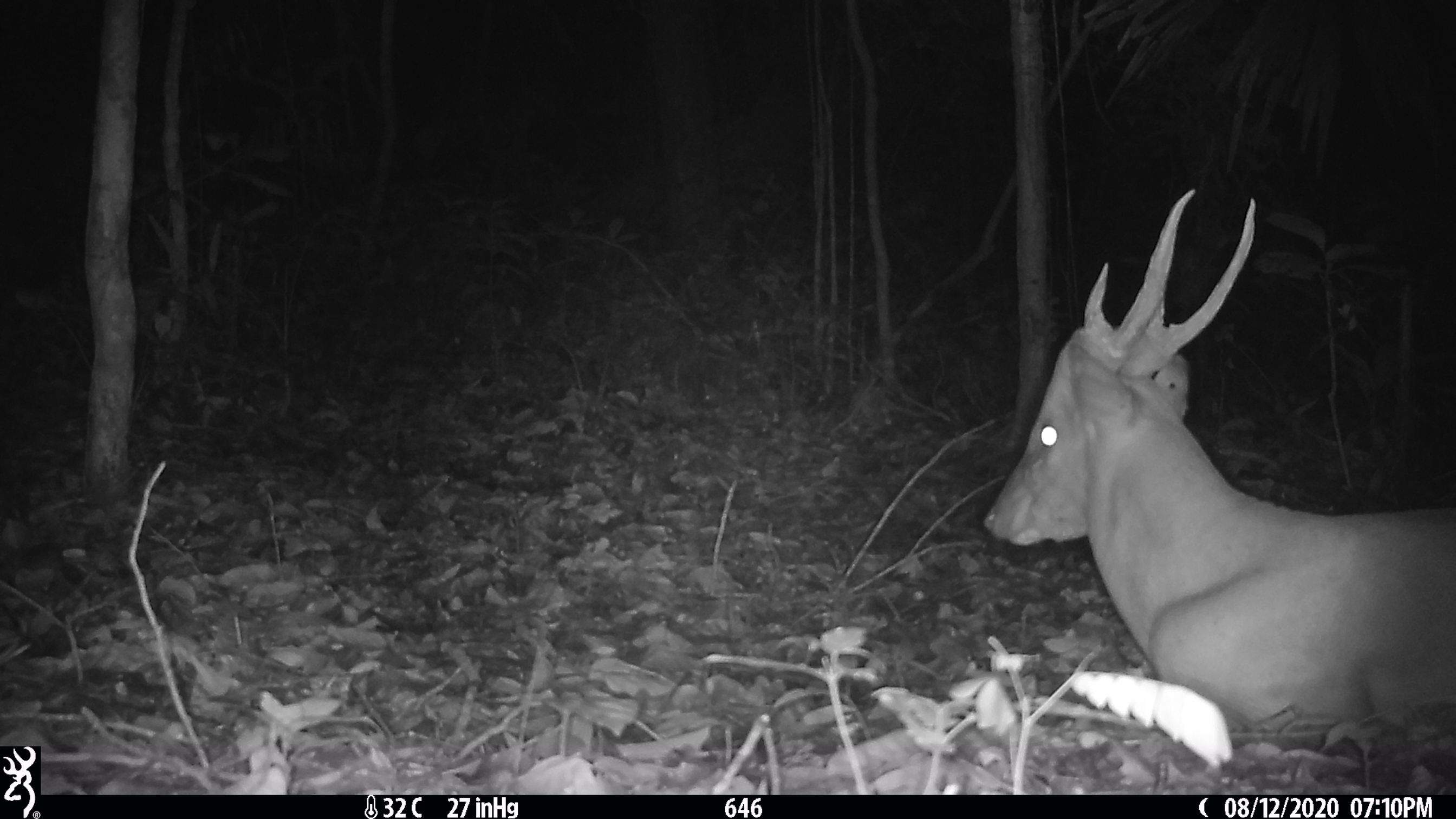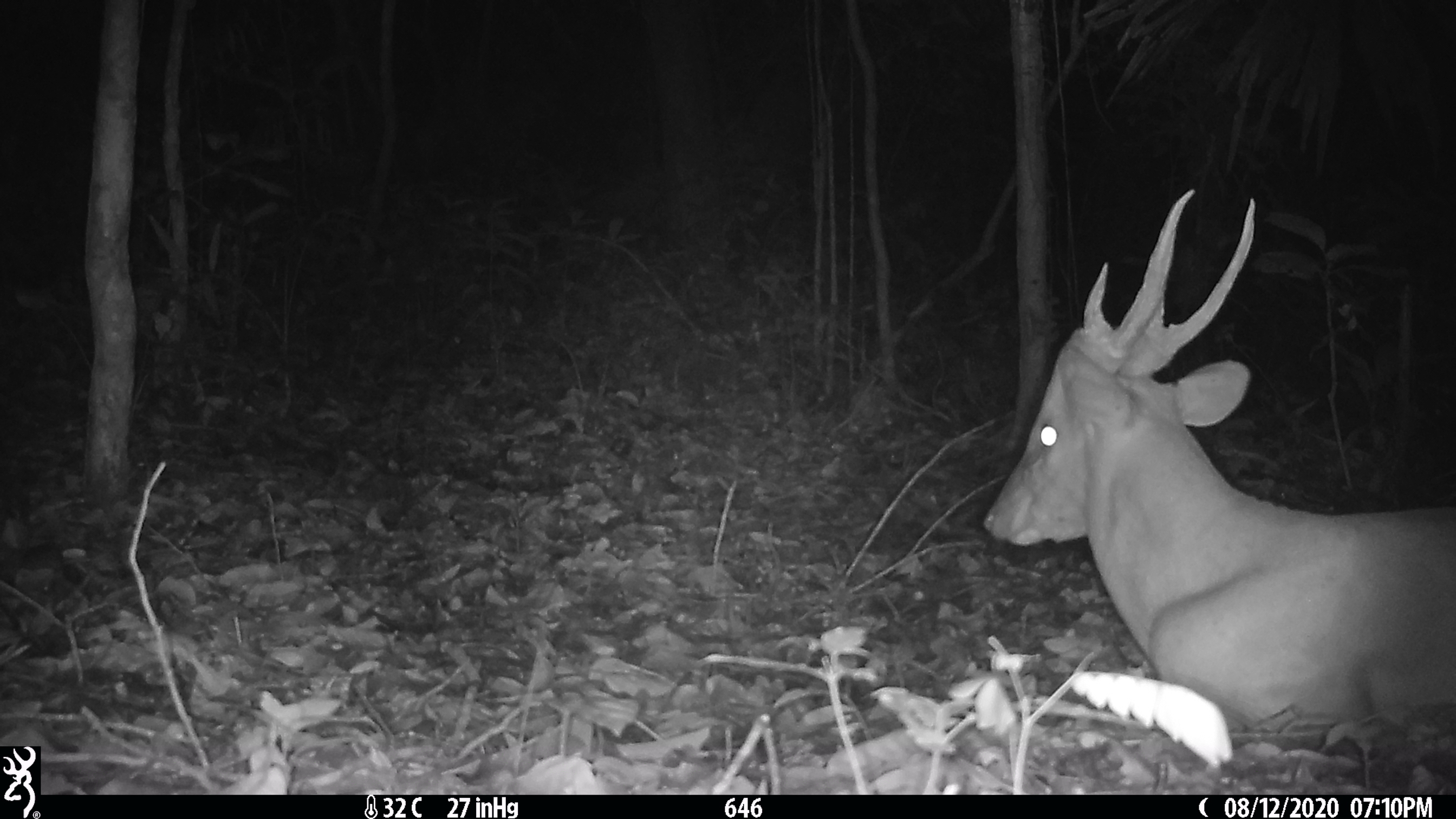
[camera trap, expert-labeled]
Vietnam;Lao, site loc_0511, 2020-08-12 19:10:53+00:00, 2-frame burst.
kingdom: Animalia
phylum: Chordata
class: Mammalia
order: Artiodactyla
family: Cervidae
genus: Muntiacus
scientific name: Muntiacus vuquangensis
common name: large-antlered muntjac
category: large antlered muntjac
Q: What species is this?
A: Large antlered muntjac (large-antlered muntjac) (Muntiacus vuquangensis).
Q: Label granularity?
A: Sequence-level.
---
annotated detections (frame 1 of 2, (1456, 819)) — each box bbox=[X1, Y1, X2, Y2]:
large antlered muntjac: bbox=[979, 187, 1456, 752]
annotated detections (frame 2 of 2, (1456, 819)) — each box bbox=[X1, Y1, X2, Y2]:
large antlered muntjac: bbox=[981, 188, 1456, 739]